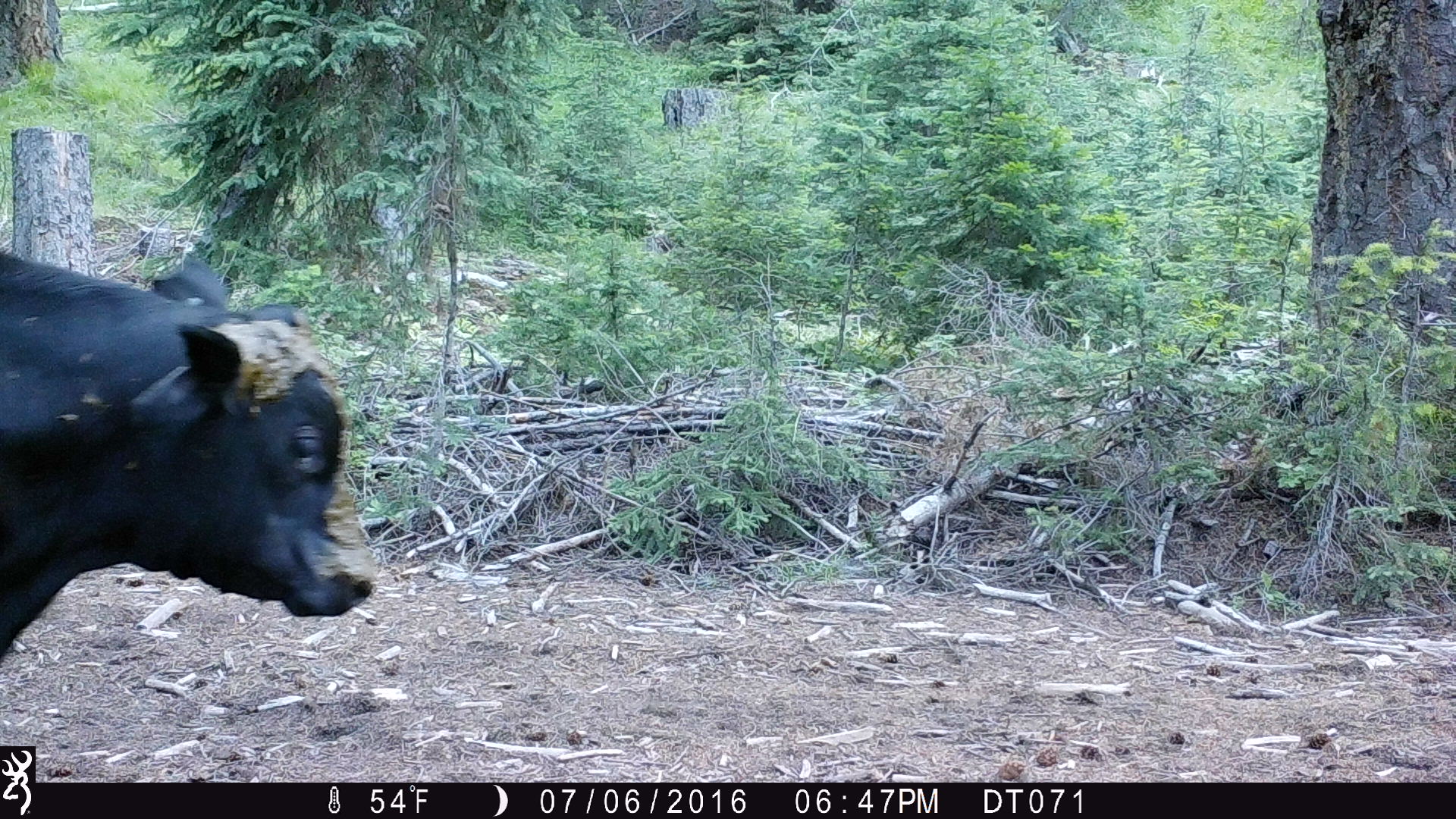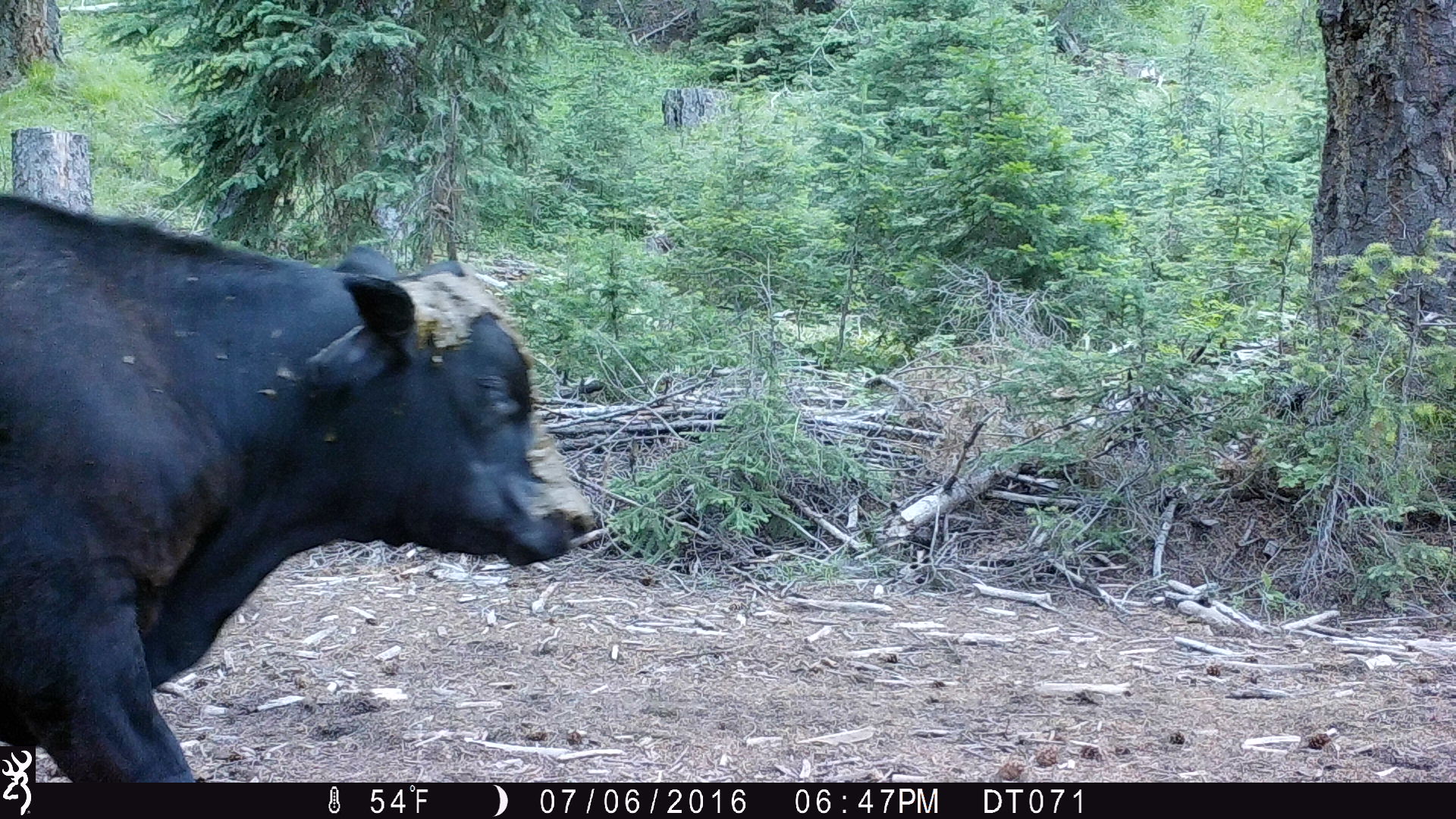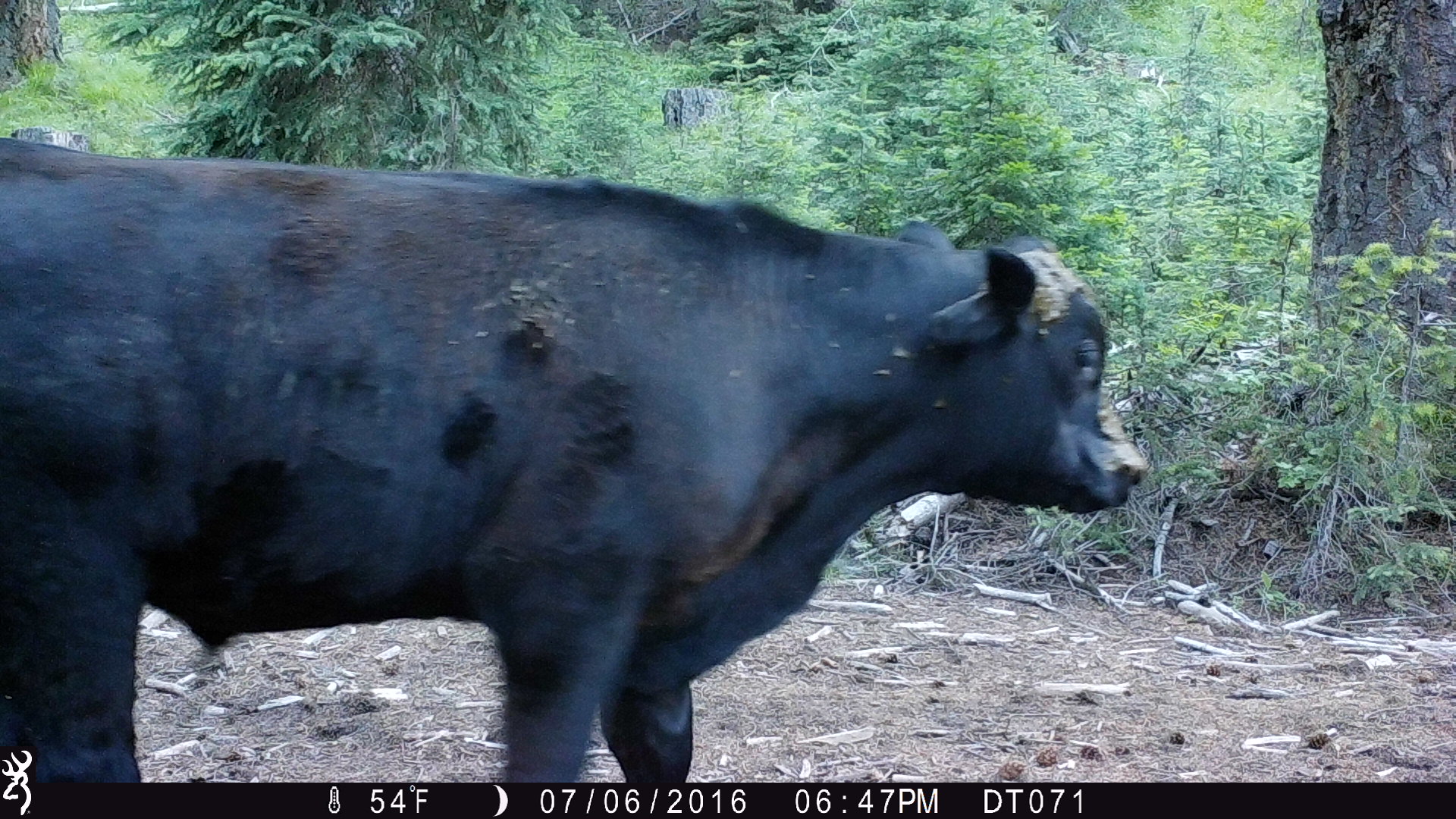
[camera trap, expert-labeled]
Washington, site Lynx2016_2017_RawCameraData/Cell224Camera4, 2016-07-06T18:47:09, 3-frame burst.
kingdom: Animalia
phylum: Chordata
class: Mammalia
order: Artiodactyla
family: Bovidae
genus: Bos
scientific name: Bos taurus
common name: domestic cattle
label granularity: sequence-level